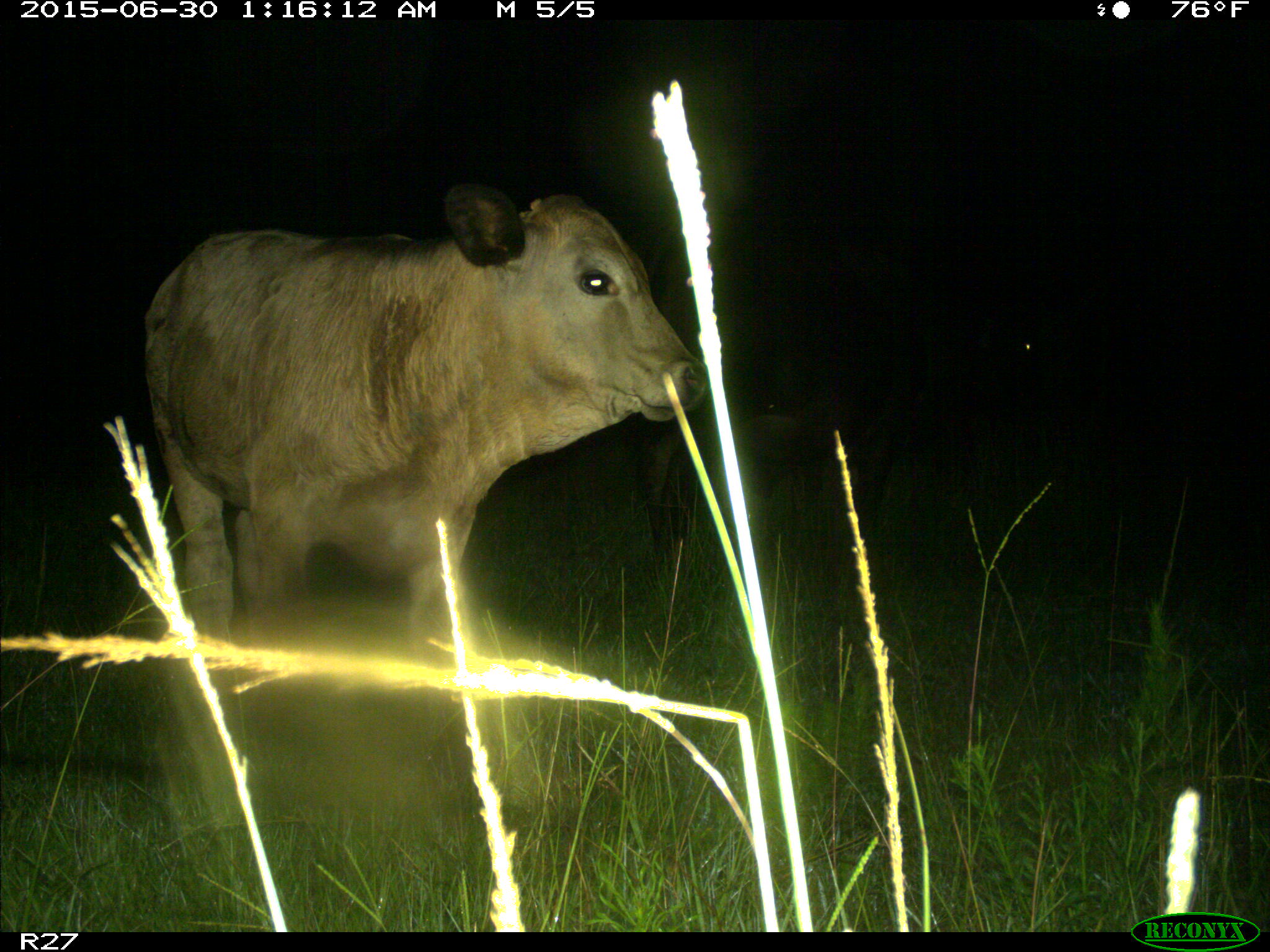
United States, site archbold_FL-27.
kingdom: Animalia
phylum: Chordata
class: Mammalia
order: Artiodactyla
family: Bovidae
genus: Bos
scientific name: Bos taurus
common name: domestic cow